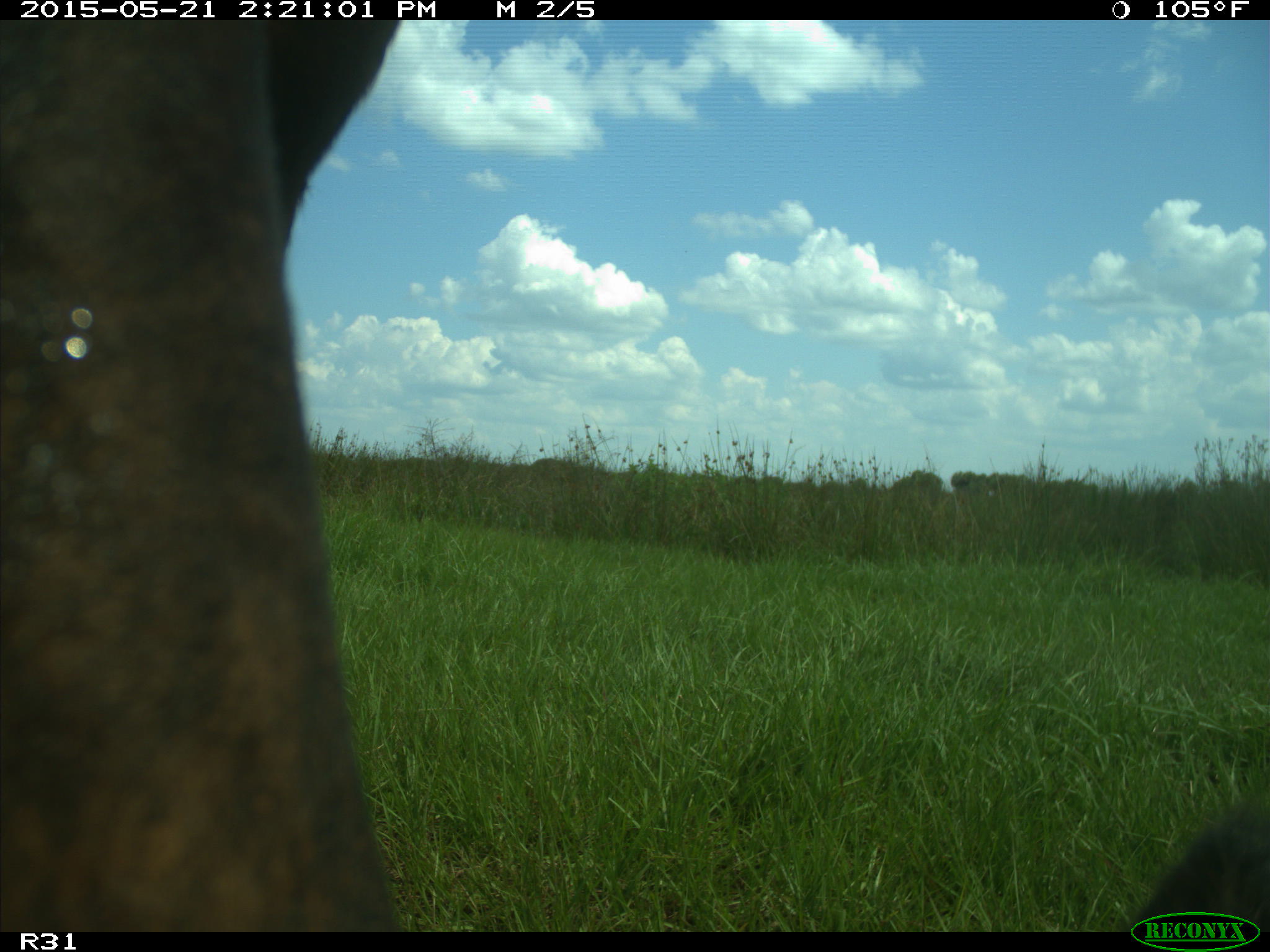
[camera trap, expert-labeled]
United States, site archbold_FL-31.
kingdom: Animalia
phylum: Chordata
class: Mammalia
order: Artiodactyla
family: Bovidae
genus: Bos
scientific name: Bos taurus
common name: domestic cow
Bos taurus (domestic cow).